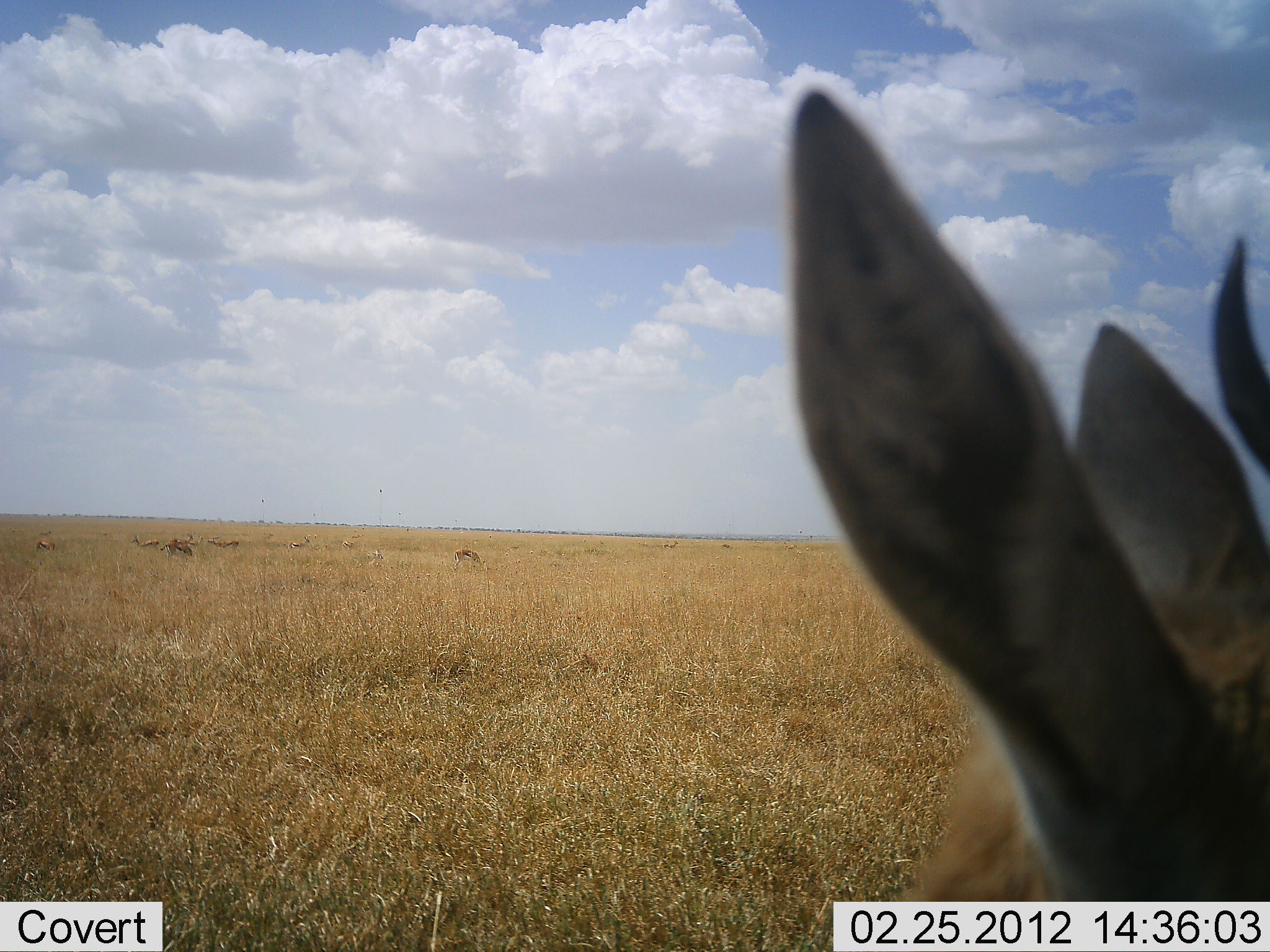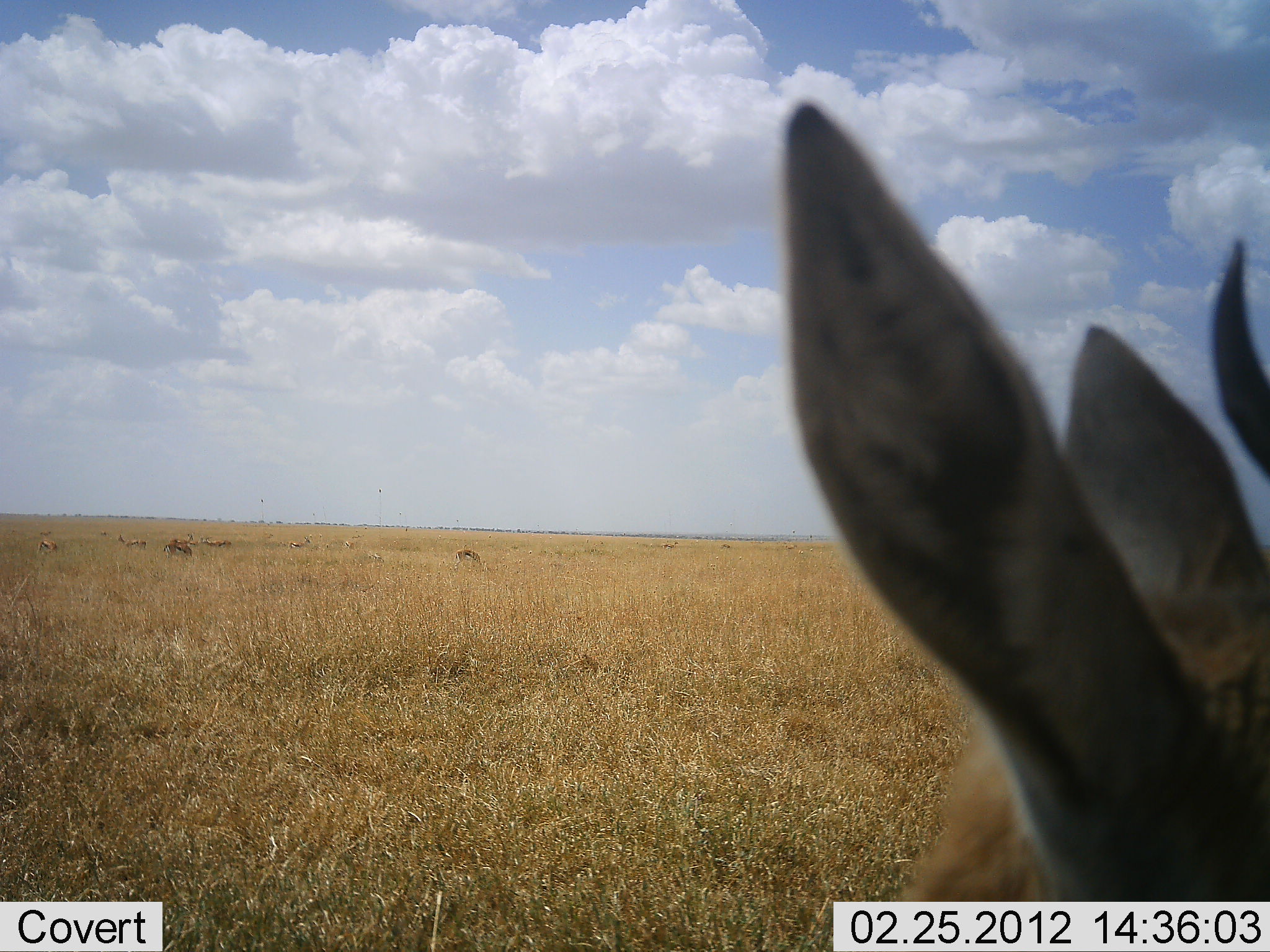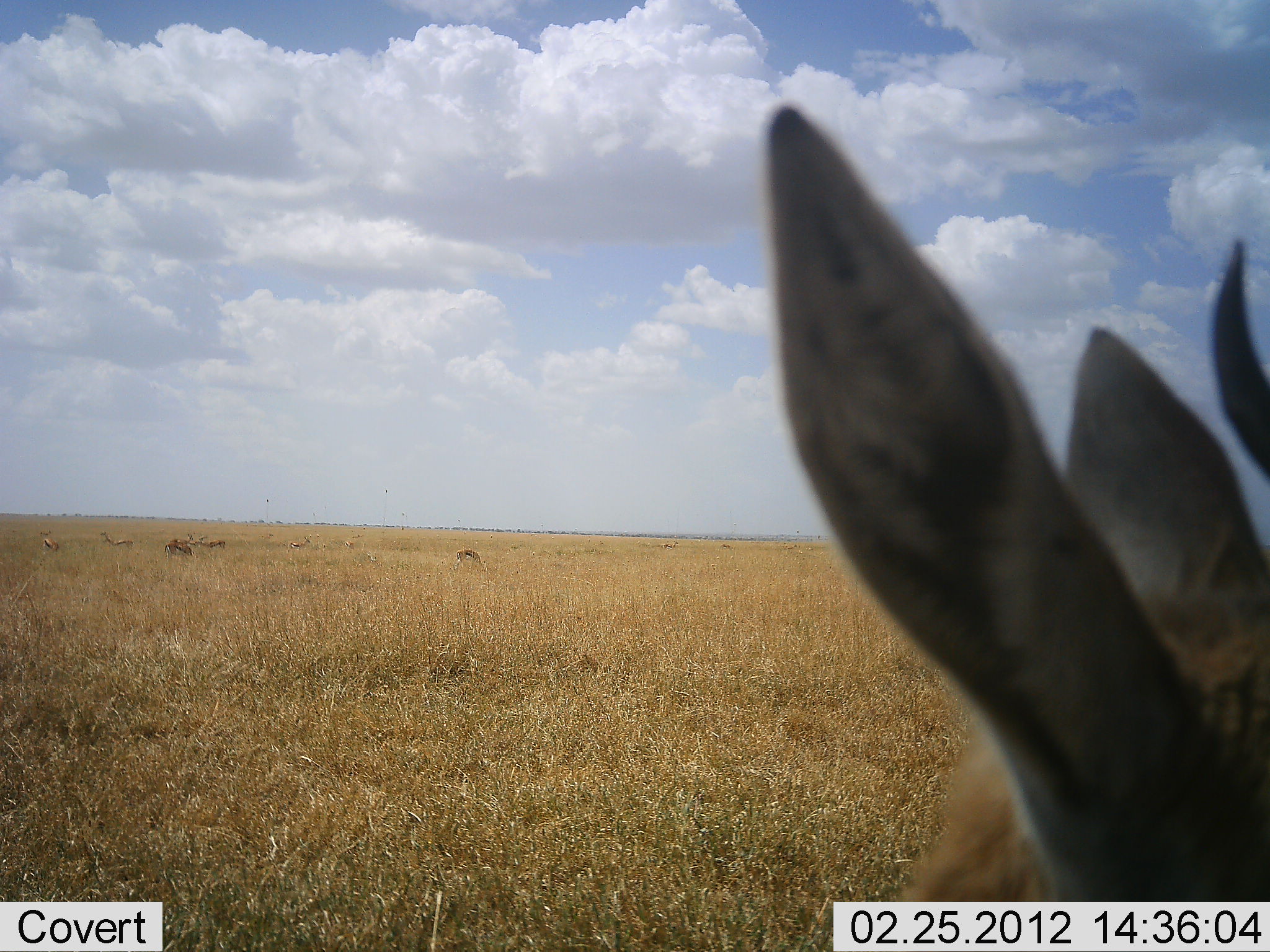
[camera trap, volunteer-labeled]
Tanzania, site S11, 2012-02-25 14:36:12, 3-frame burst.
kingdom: Animalia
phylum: Chordata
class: Mammalia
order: Artiodactyla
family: Bovidae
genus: Eudorcas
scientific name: Eudorcas thomsonii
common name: thomson's gazelle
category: gazellethomsons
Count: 8.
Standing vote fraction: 100%.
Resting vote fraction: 0%.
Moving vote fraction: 11%.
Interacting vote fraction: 0%.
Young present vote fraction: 0%.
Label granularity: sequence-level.